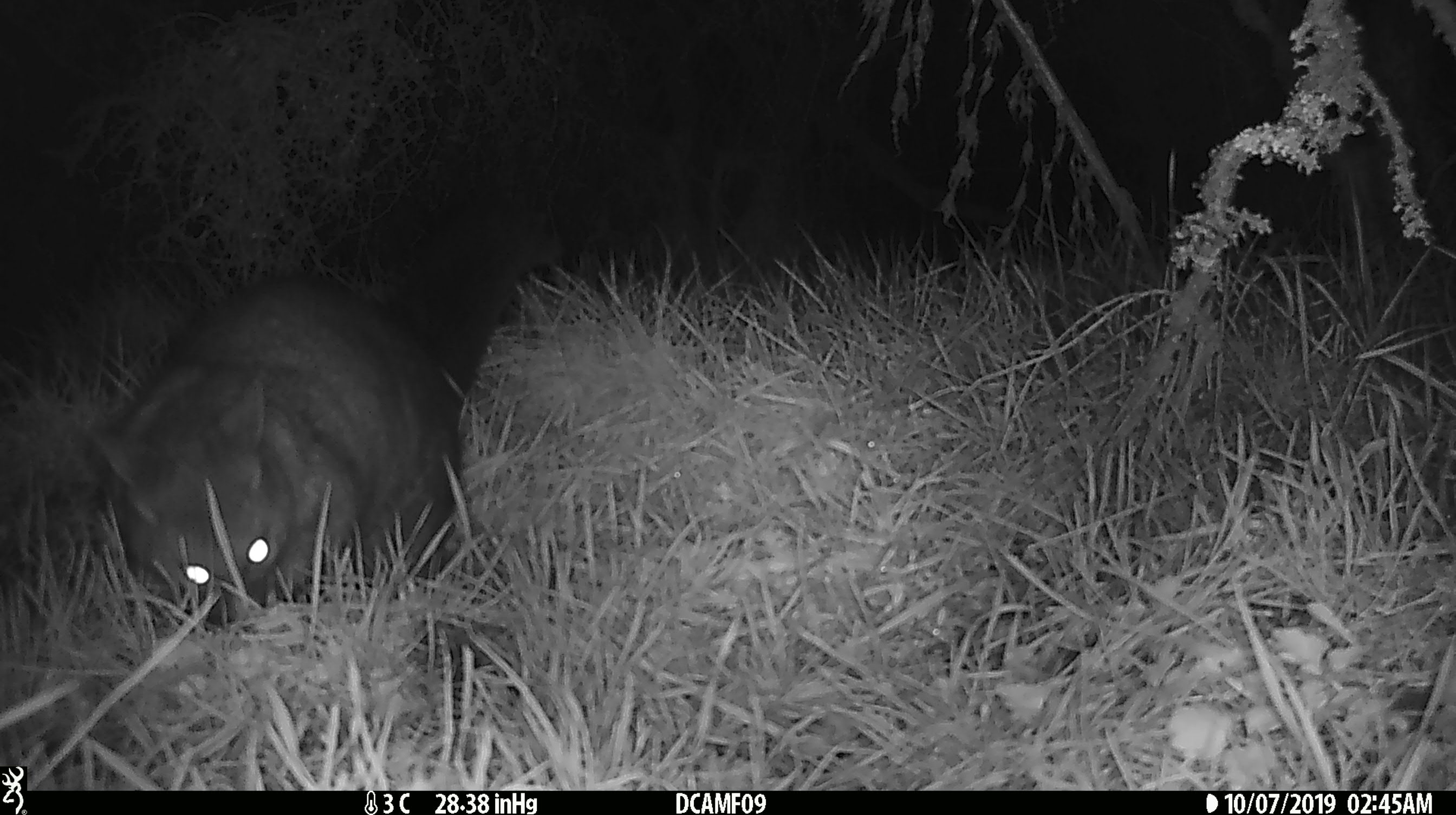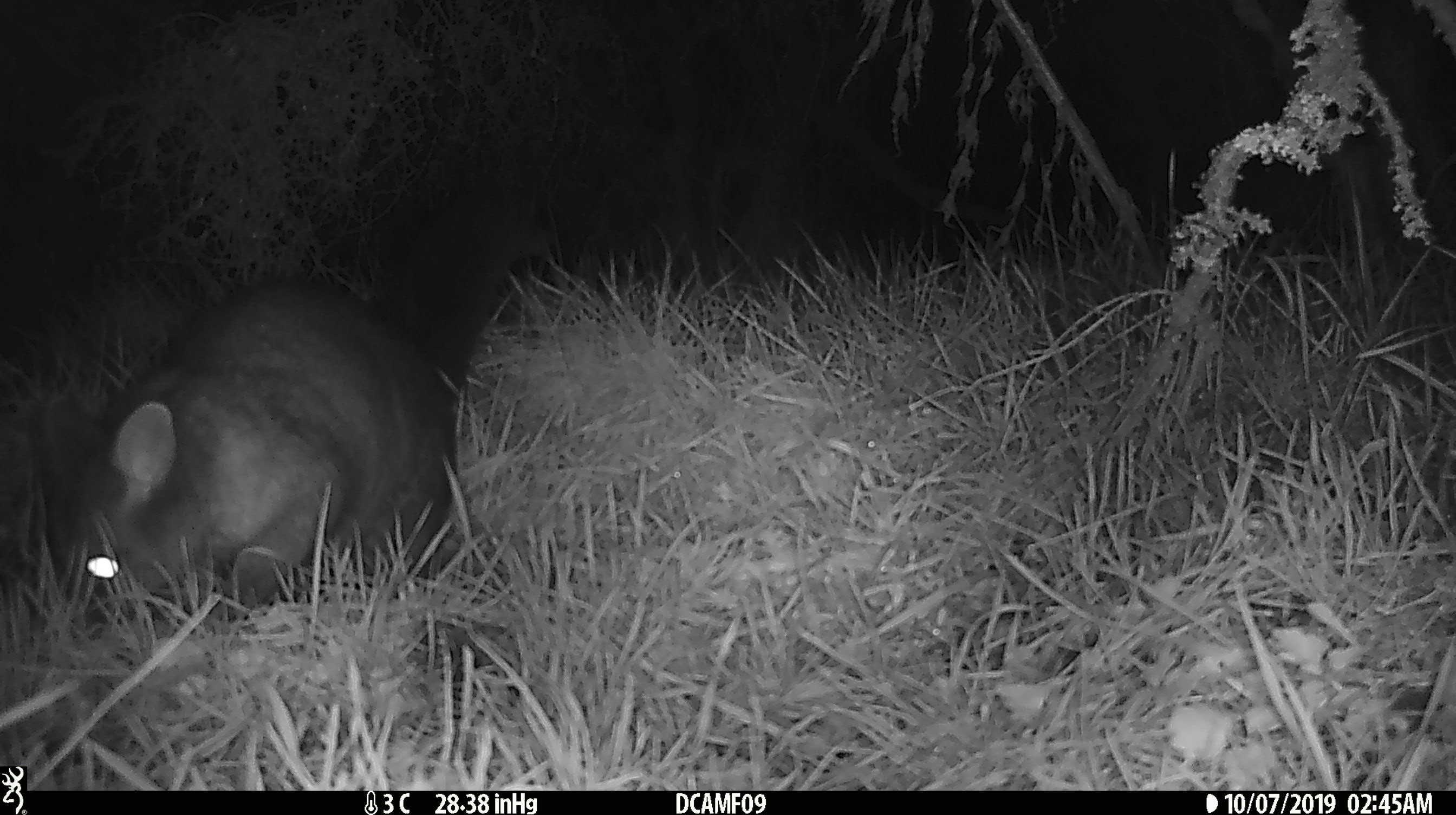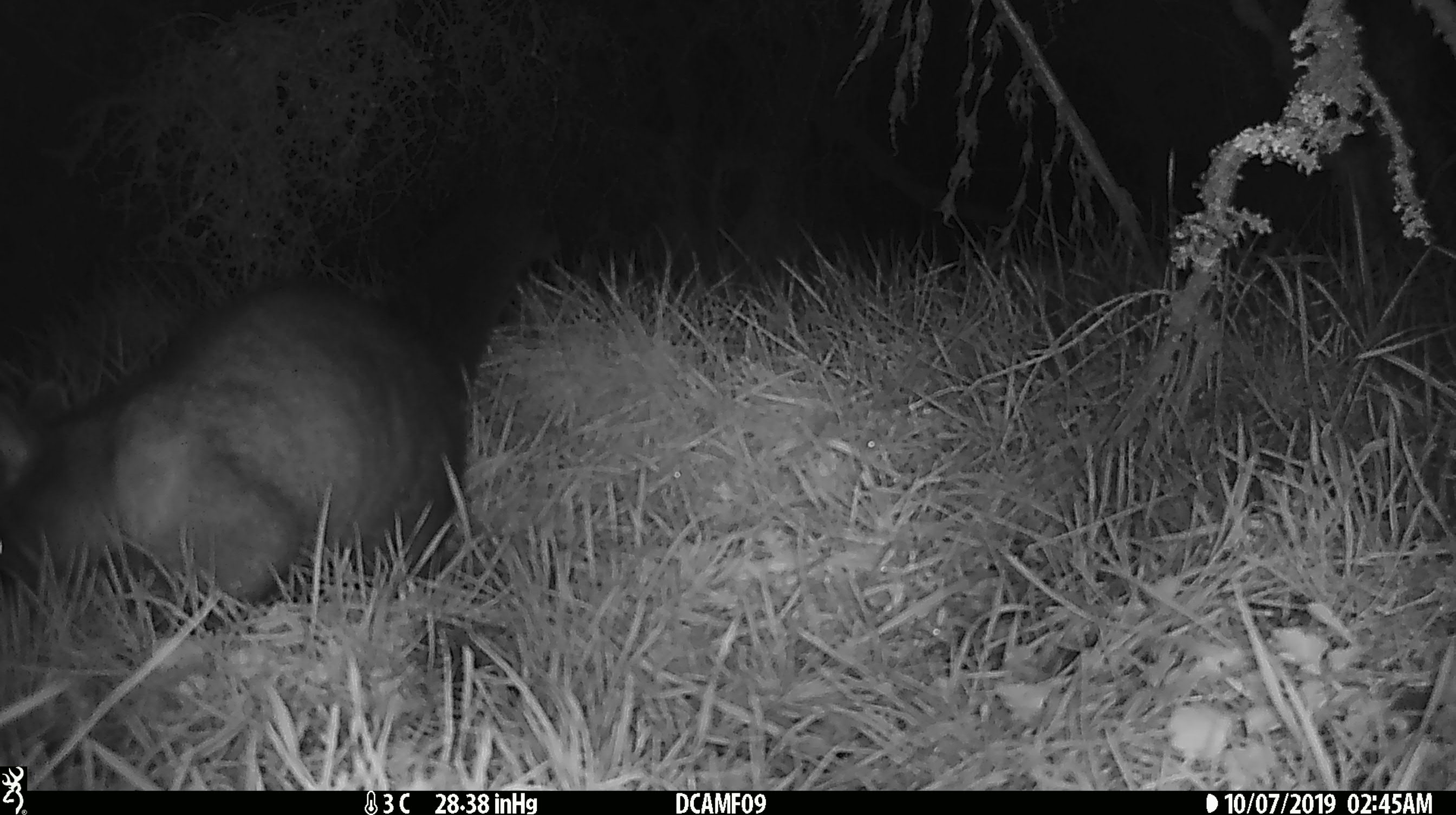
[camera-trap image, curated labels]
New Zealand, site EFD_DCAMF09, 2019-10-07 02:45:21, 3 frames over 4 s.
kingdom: Animalia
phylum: Chordata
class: Mammalia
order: Diprotodontia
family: Phalangeridae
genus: Trichosurus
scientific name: Trichosurus vulpecula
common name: common brushtail possum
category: possum